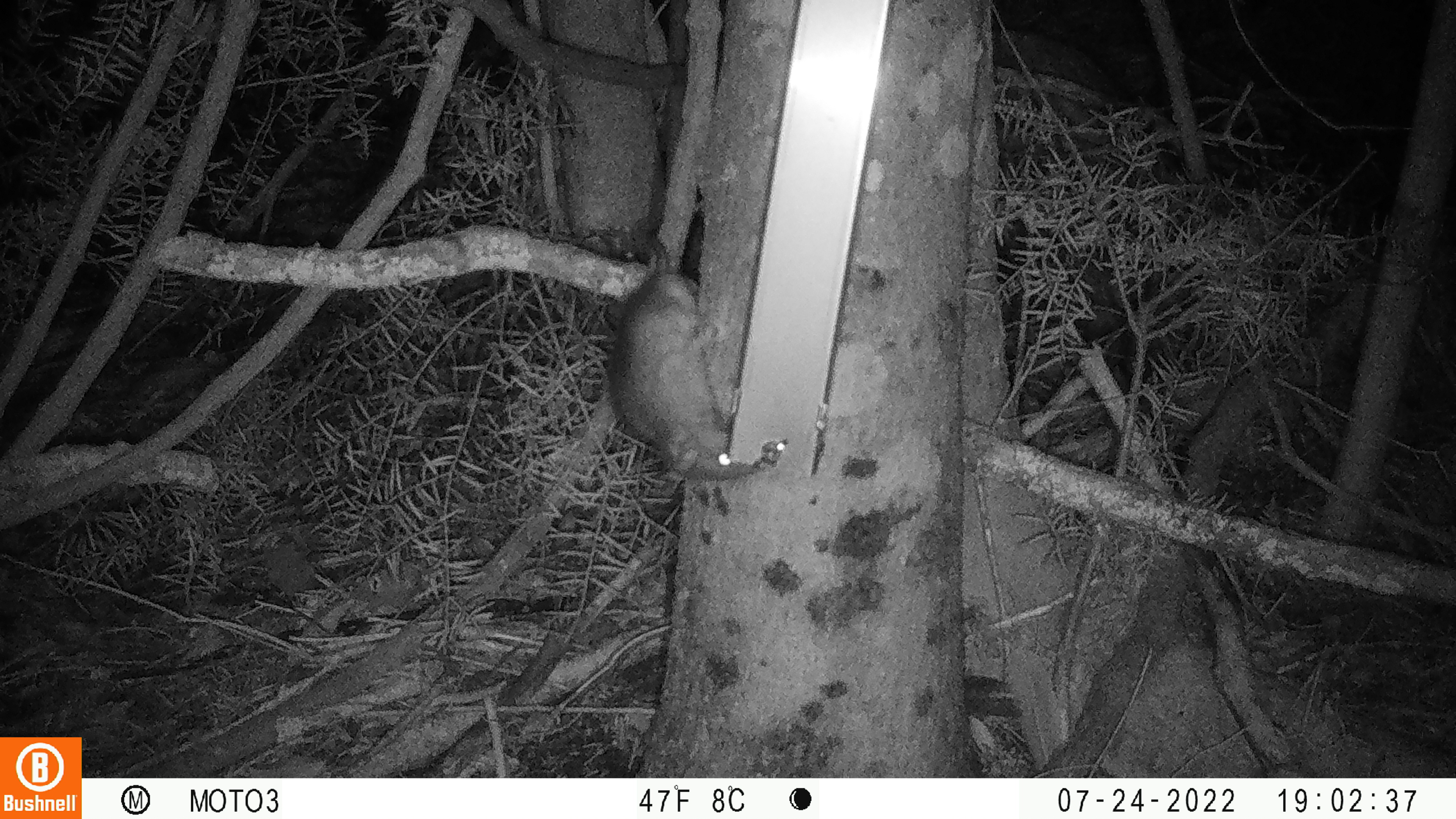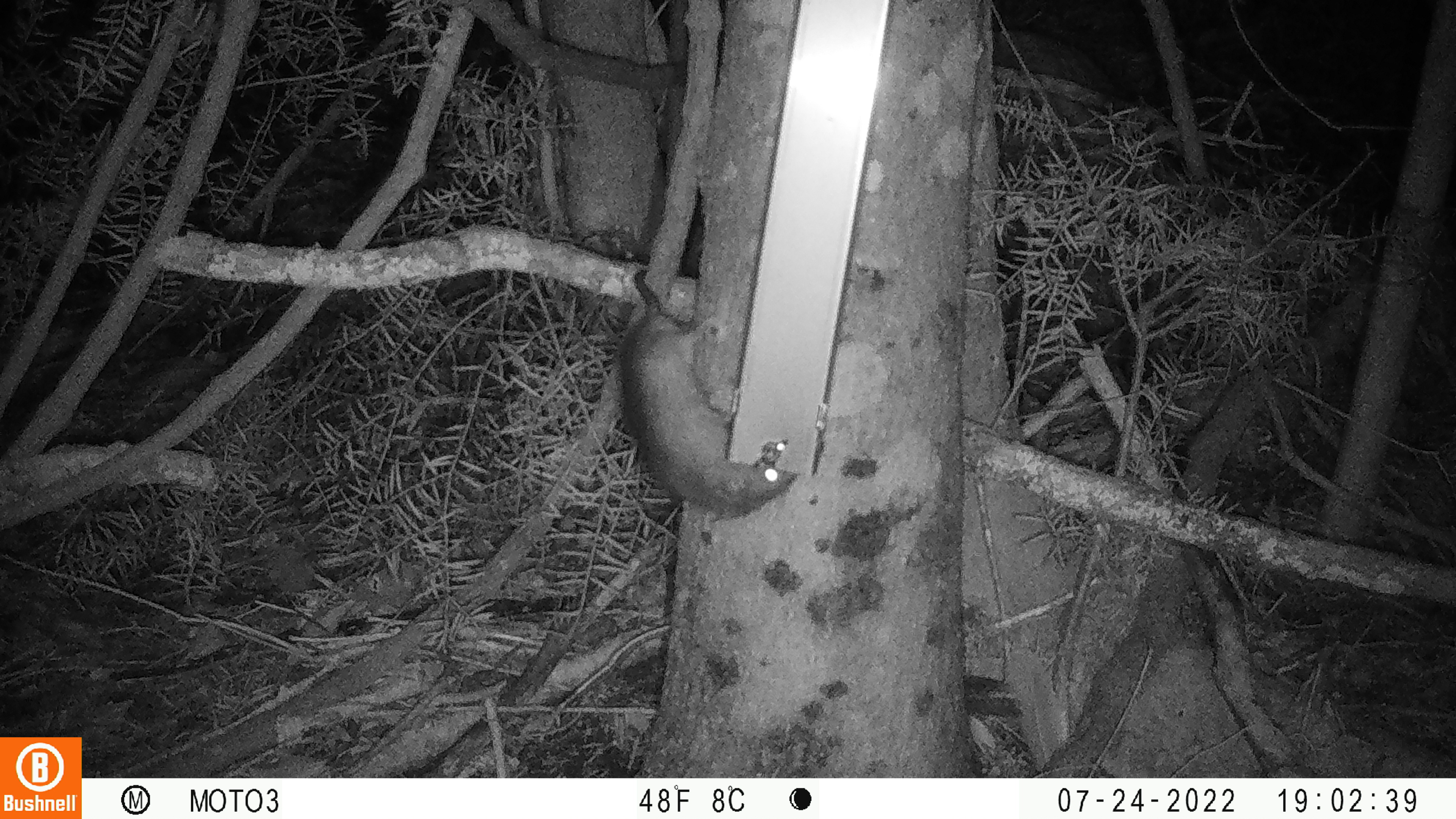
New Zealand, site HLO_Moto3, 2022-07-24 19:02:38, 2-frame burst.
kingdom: Animalia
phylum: Chordata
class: Mammalia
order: Rodentia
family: Muridae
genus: Rattus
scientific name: Rattus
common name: rat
Rat (Rattus).